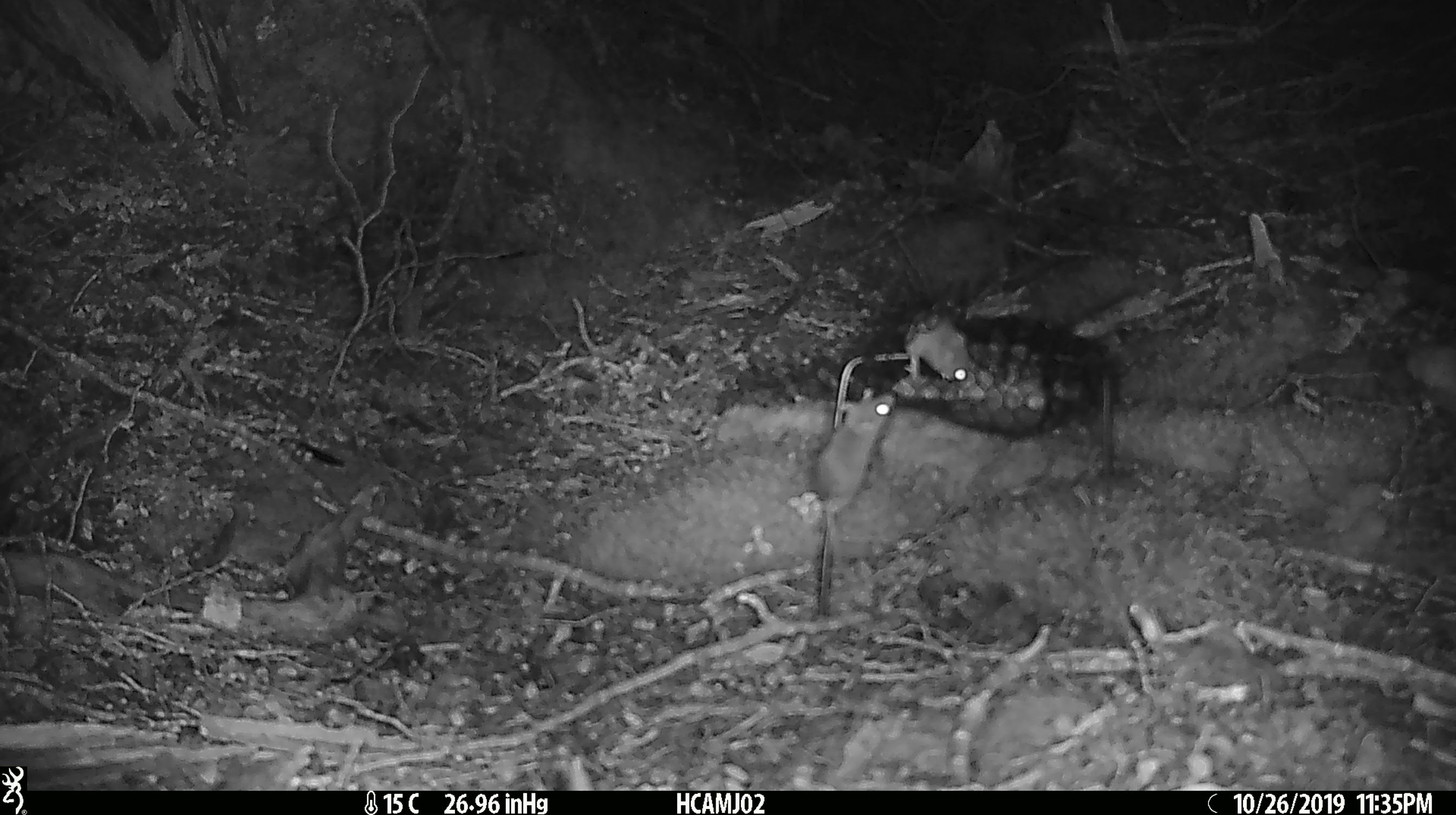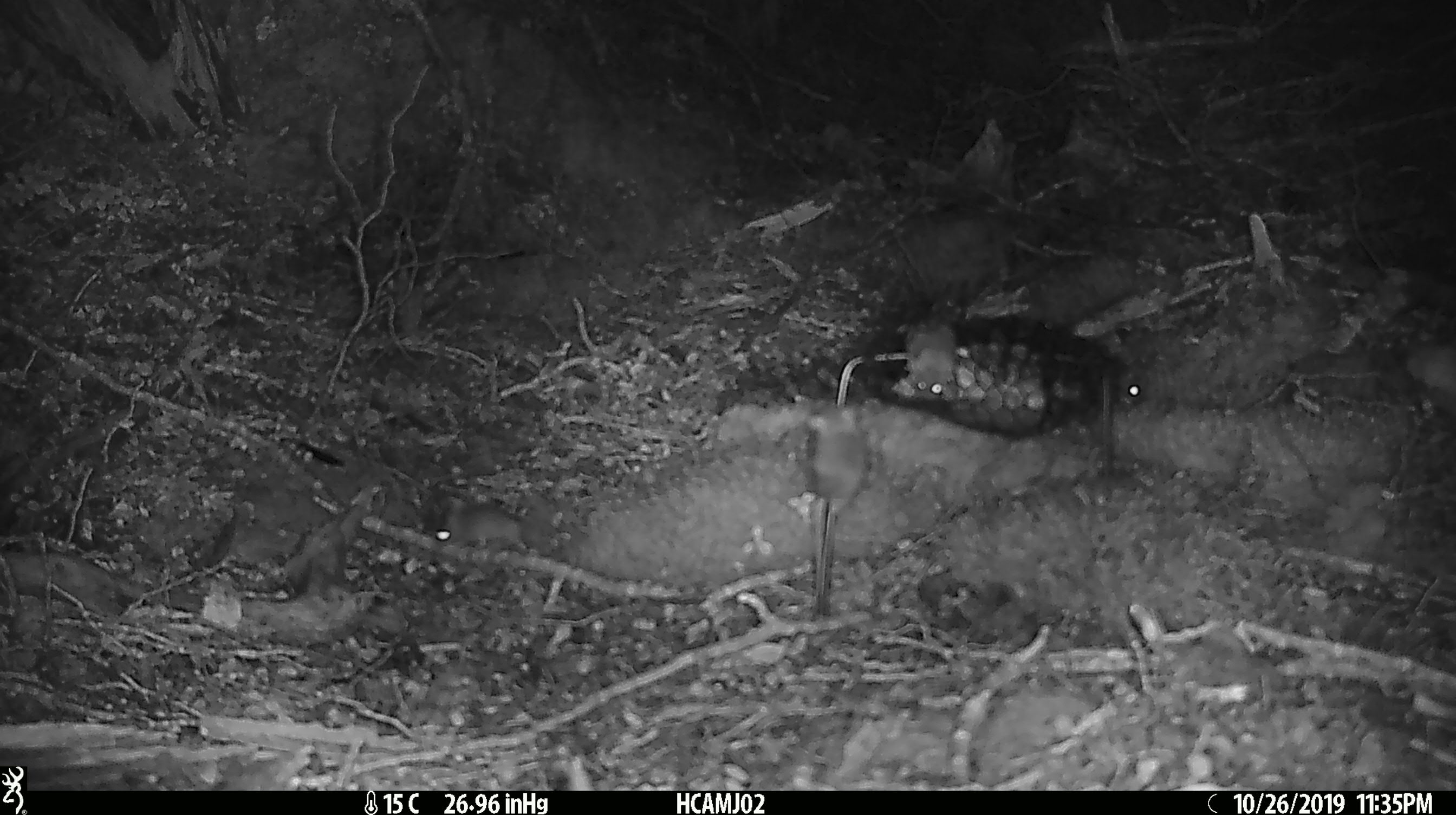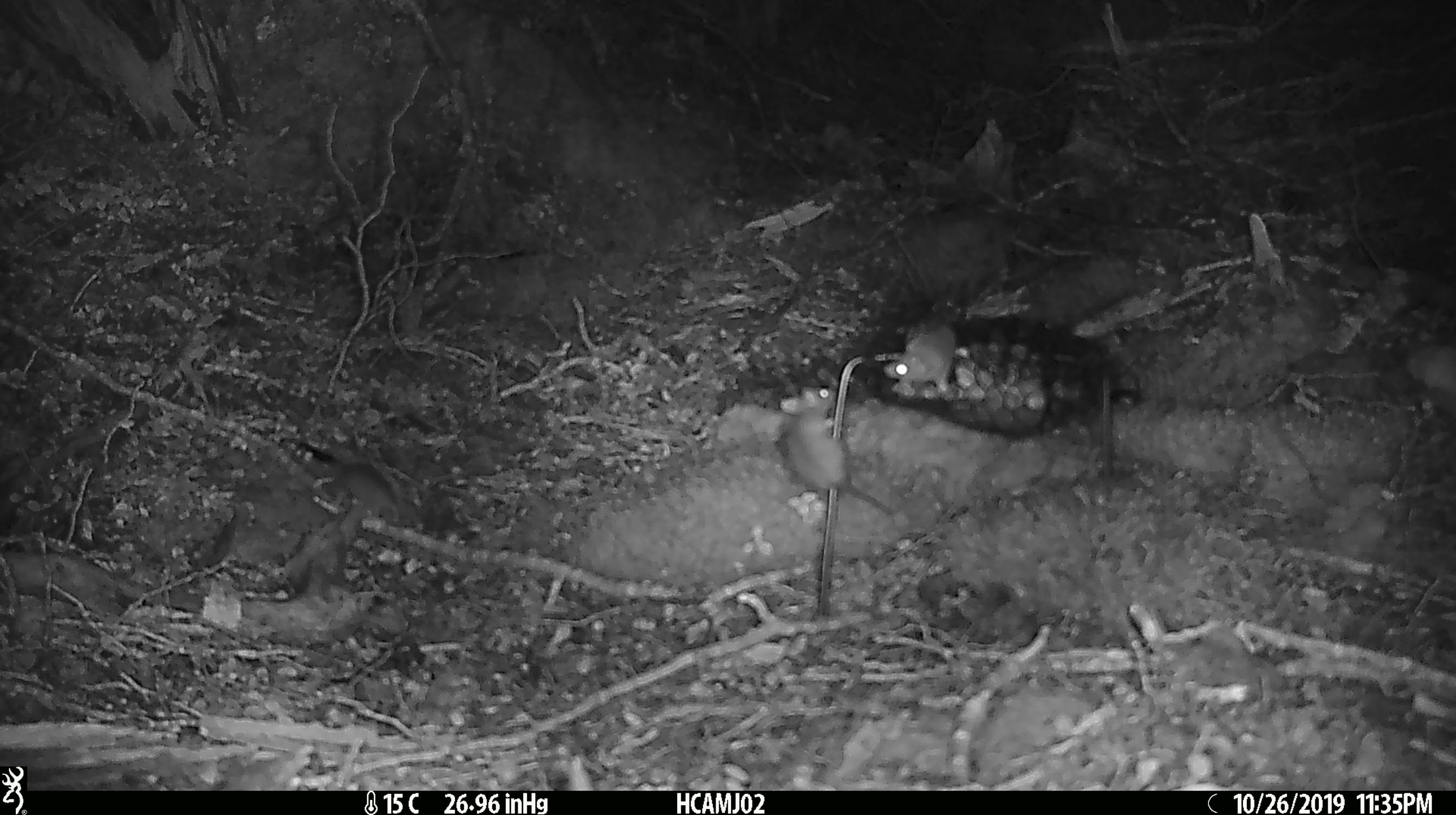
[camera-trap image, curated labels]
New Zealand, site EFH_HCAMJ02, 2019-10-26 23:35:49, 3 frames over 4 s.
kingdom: Animalia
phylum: Chordata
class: Mammalia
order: Rodentia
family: Muridae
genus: Mus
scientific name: Mus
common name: mouse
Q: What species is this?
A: Mouse (Mus).